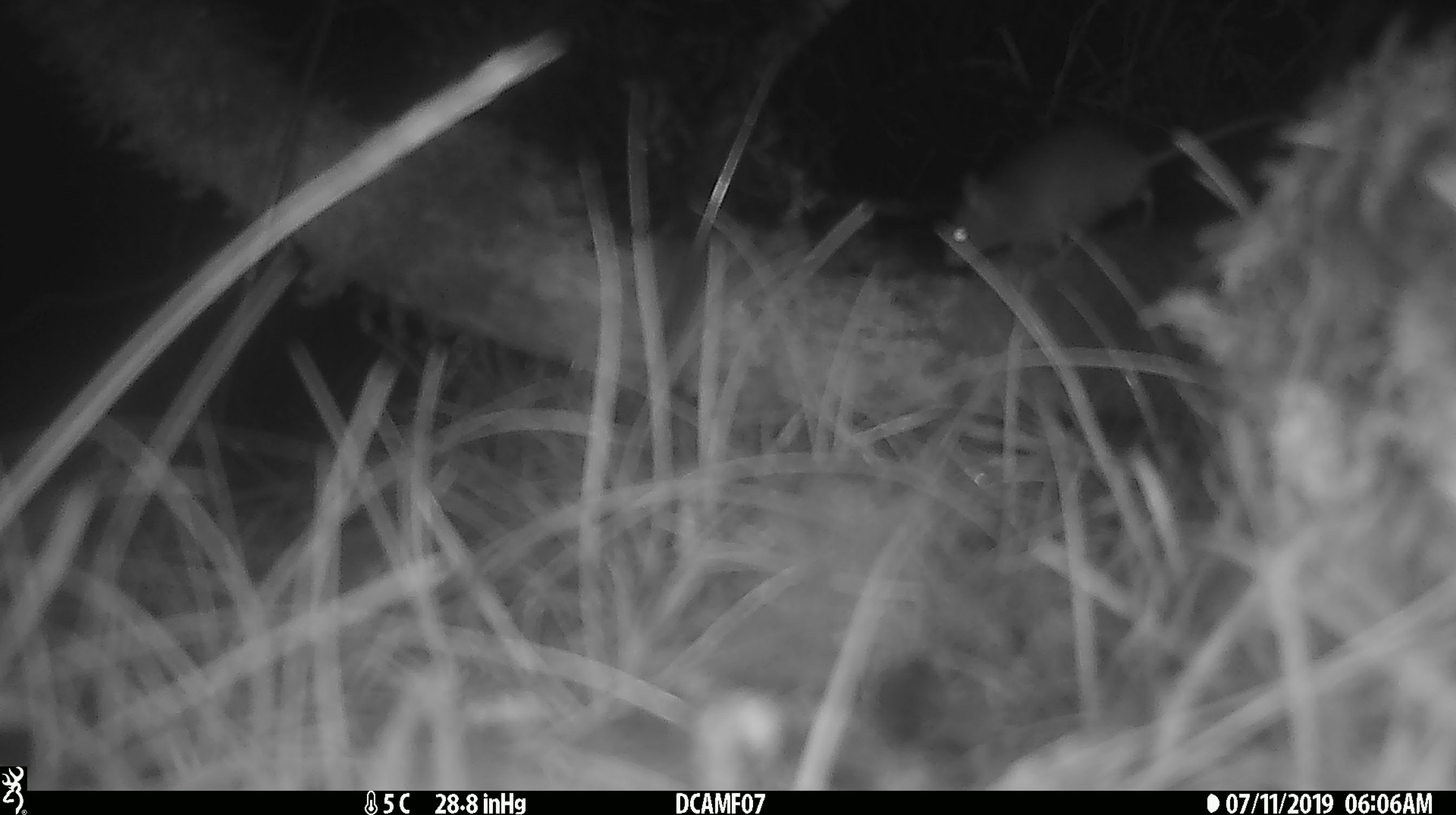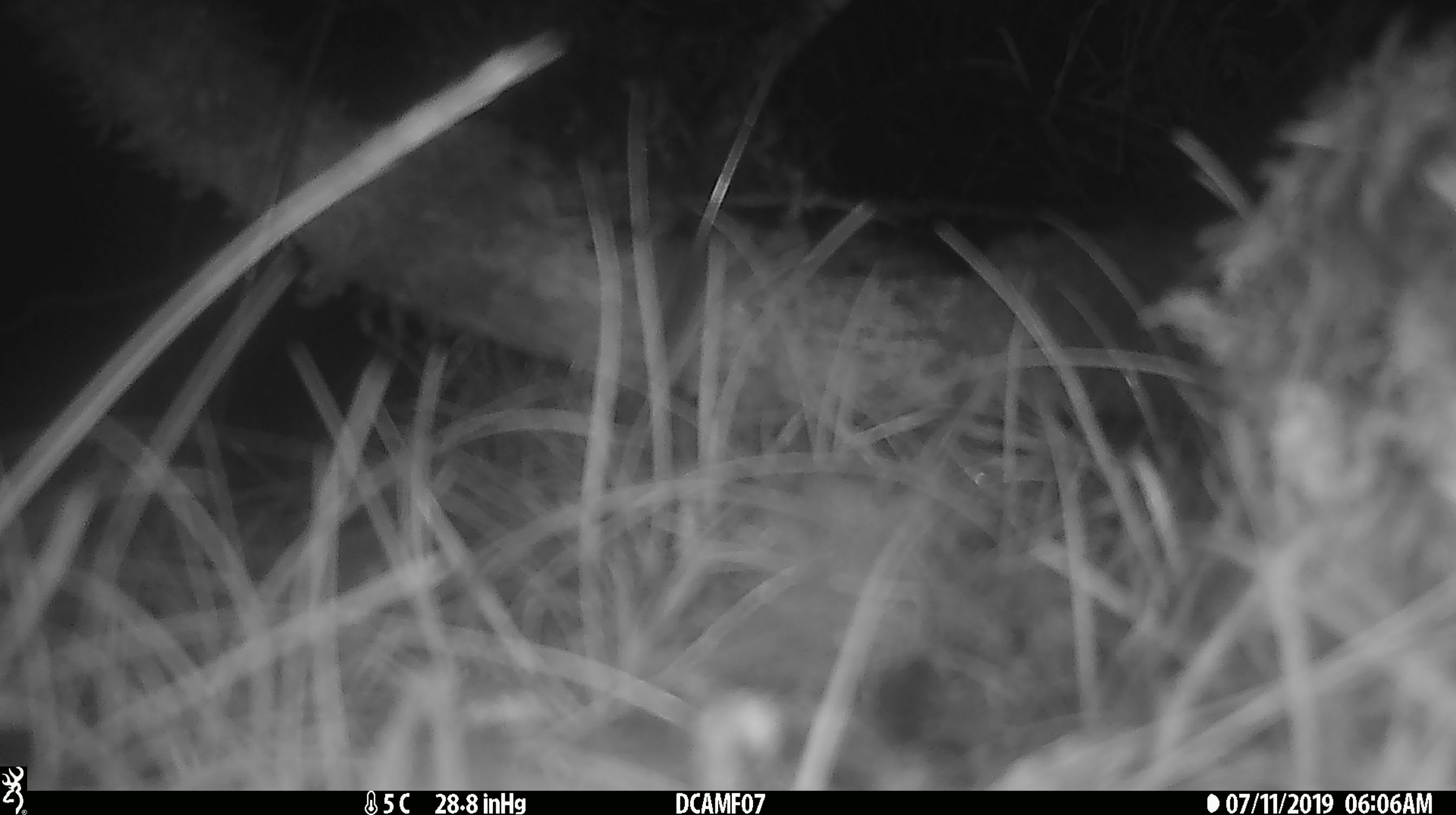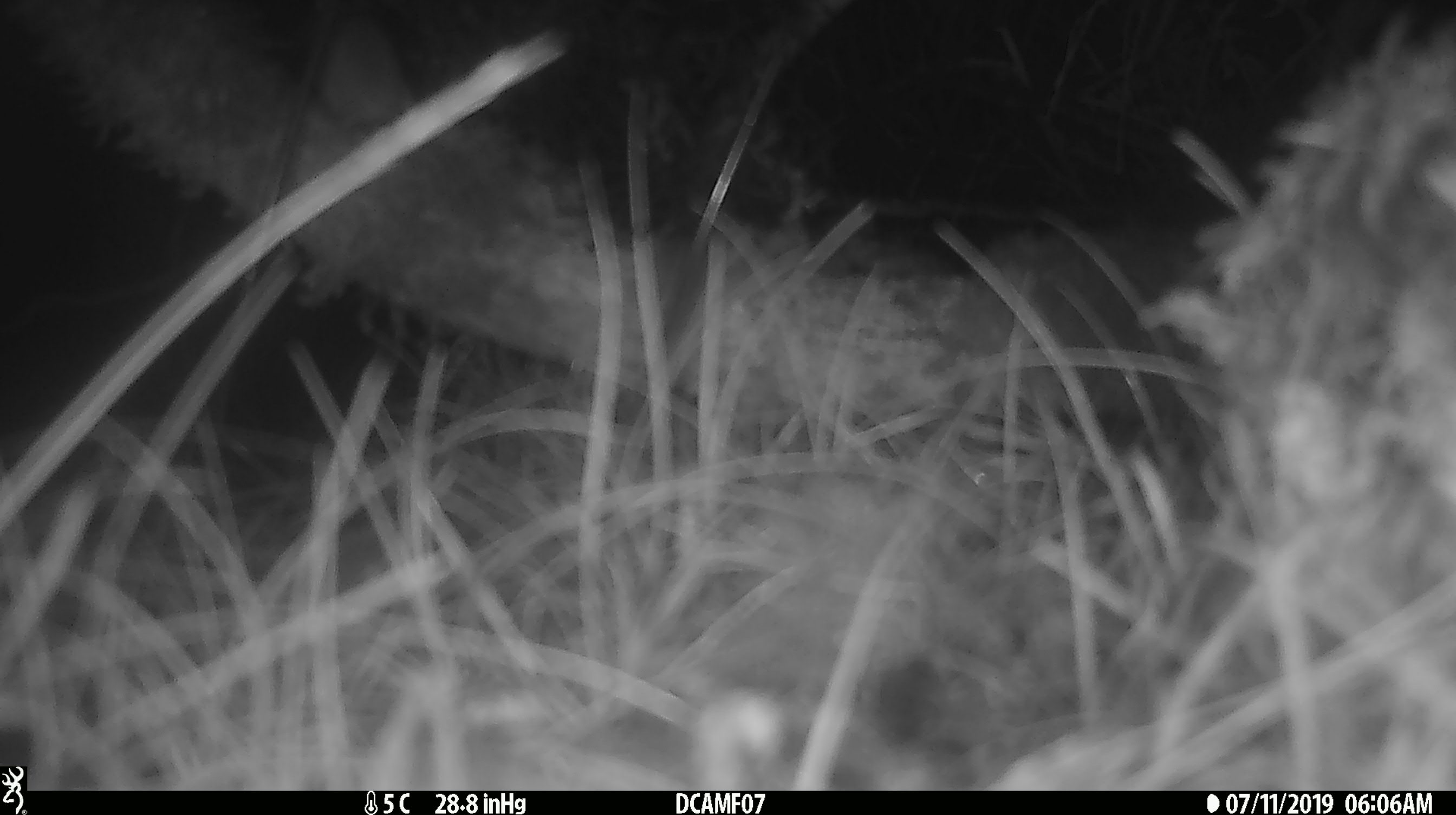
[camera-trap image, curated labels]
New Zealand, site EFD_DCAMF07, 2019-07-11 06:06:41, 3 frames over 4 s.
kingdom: Animalia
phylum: Chordata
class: Mammalia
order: Rodentia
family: Muridae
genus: Mus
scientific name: Mus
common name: mouse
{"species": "mouse (Mus)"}